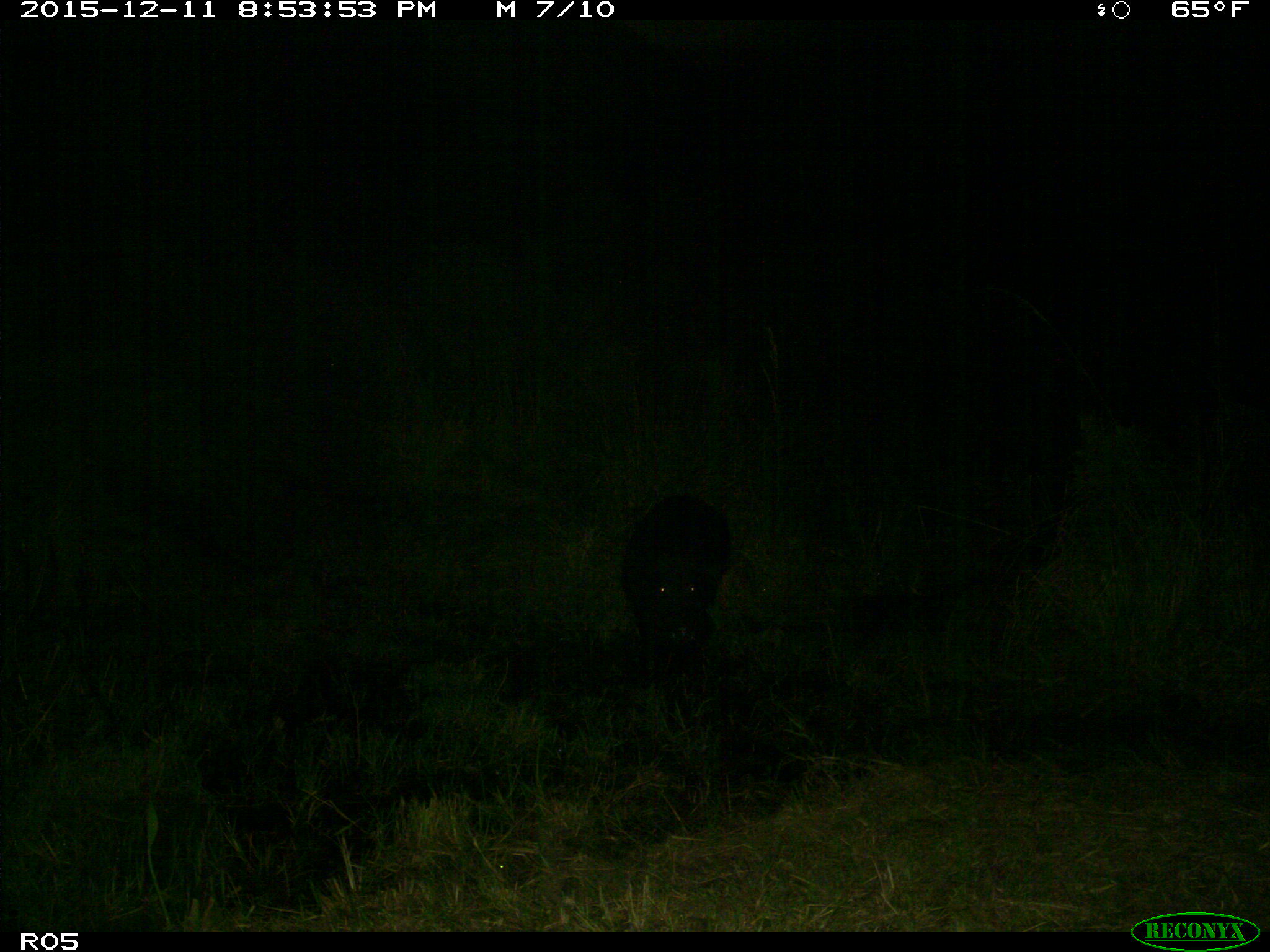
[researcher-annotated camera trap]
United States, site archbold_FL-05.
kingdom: Animalia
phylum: Chordata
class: Mammalia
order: Artiodactyla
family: Suidae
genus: Sus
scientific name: Sus scrofa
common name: wild boar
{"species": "Sus scrofa (wild boar)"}